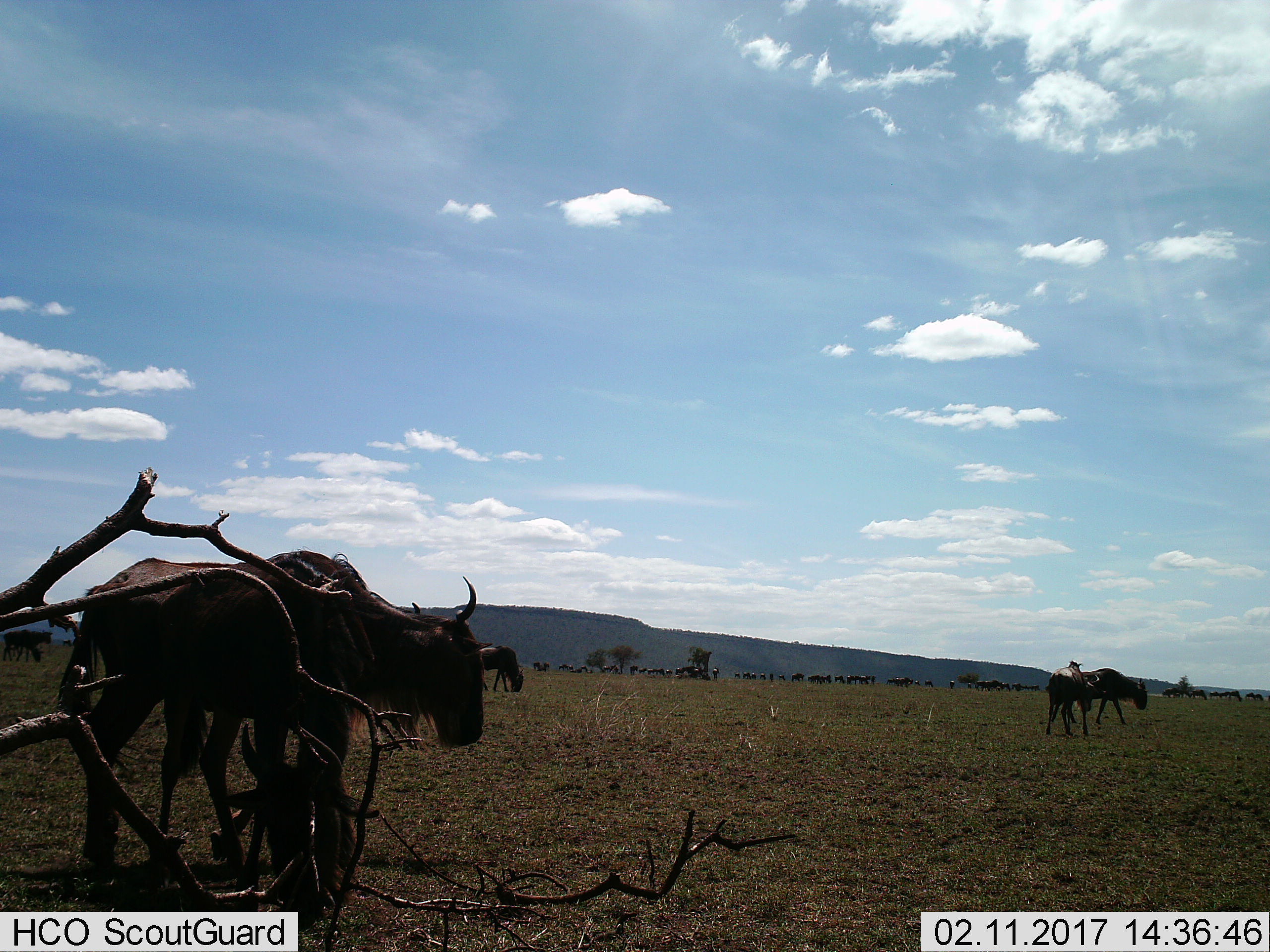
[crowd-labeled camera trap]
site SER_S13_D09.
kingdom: Animalia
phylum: Chordata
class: Mammalia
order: Artiodactyla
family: Bovidae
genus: Connochaetes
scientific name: Connochaetes taurinus taurinus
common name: blue wildebeest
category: wildebeestblue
Wildebeestblue (blue wildebeest) (Connochaetes taurinus taurinus), count 11-50. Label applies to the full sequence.